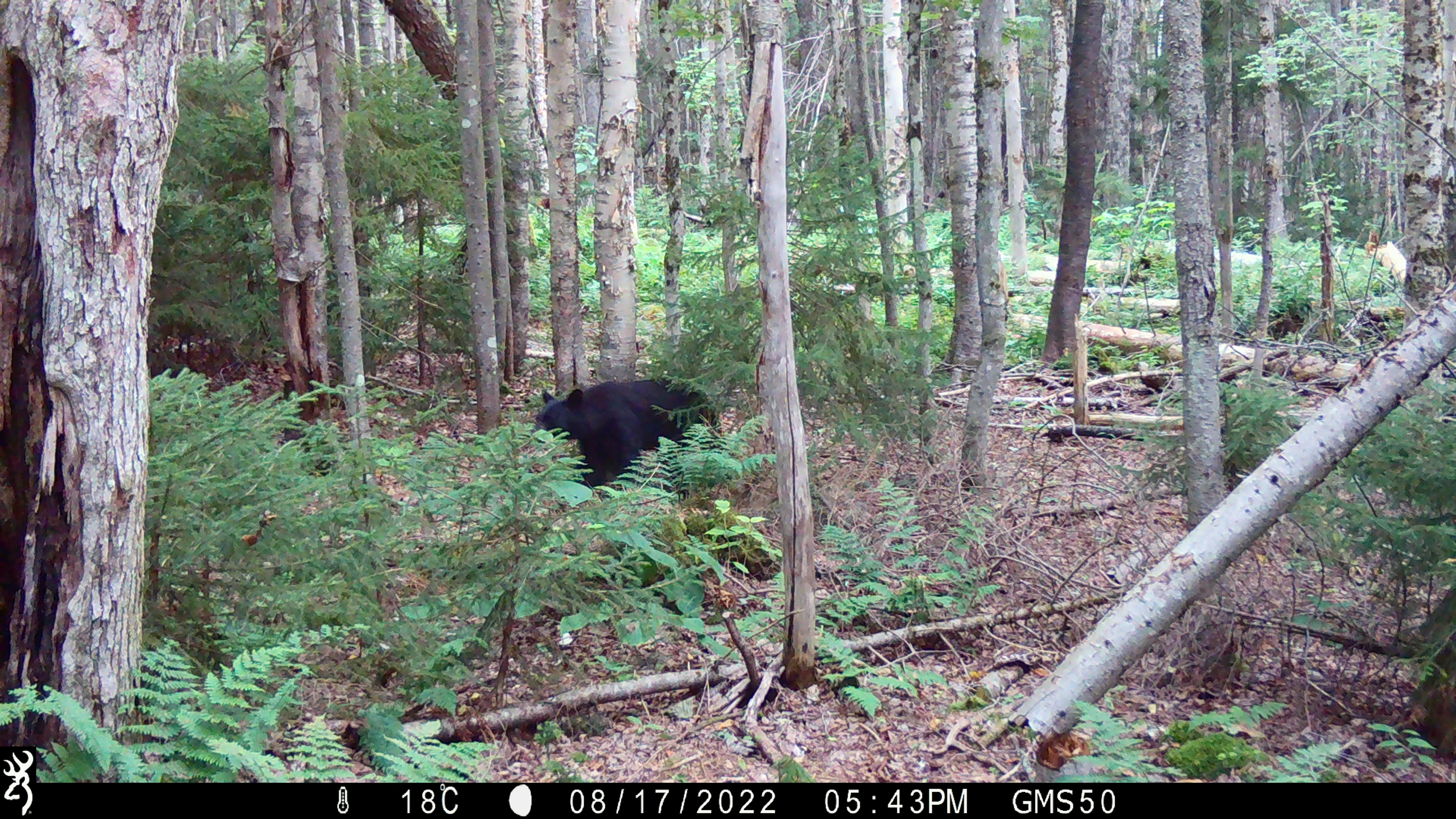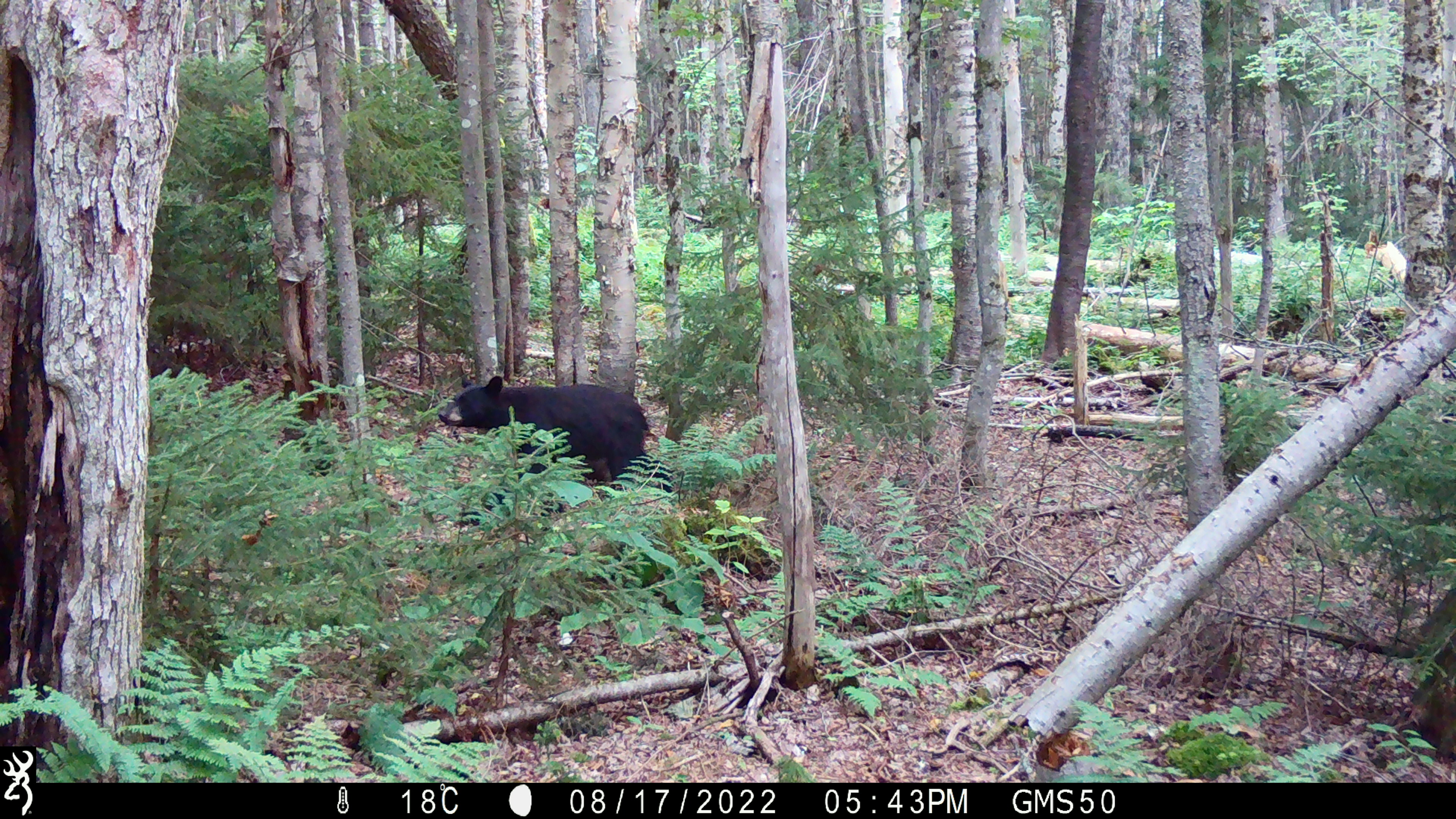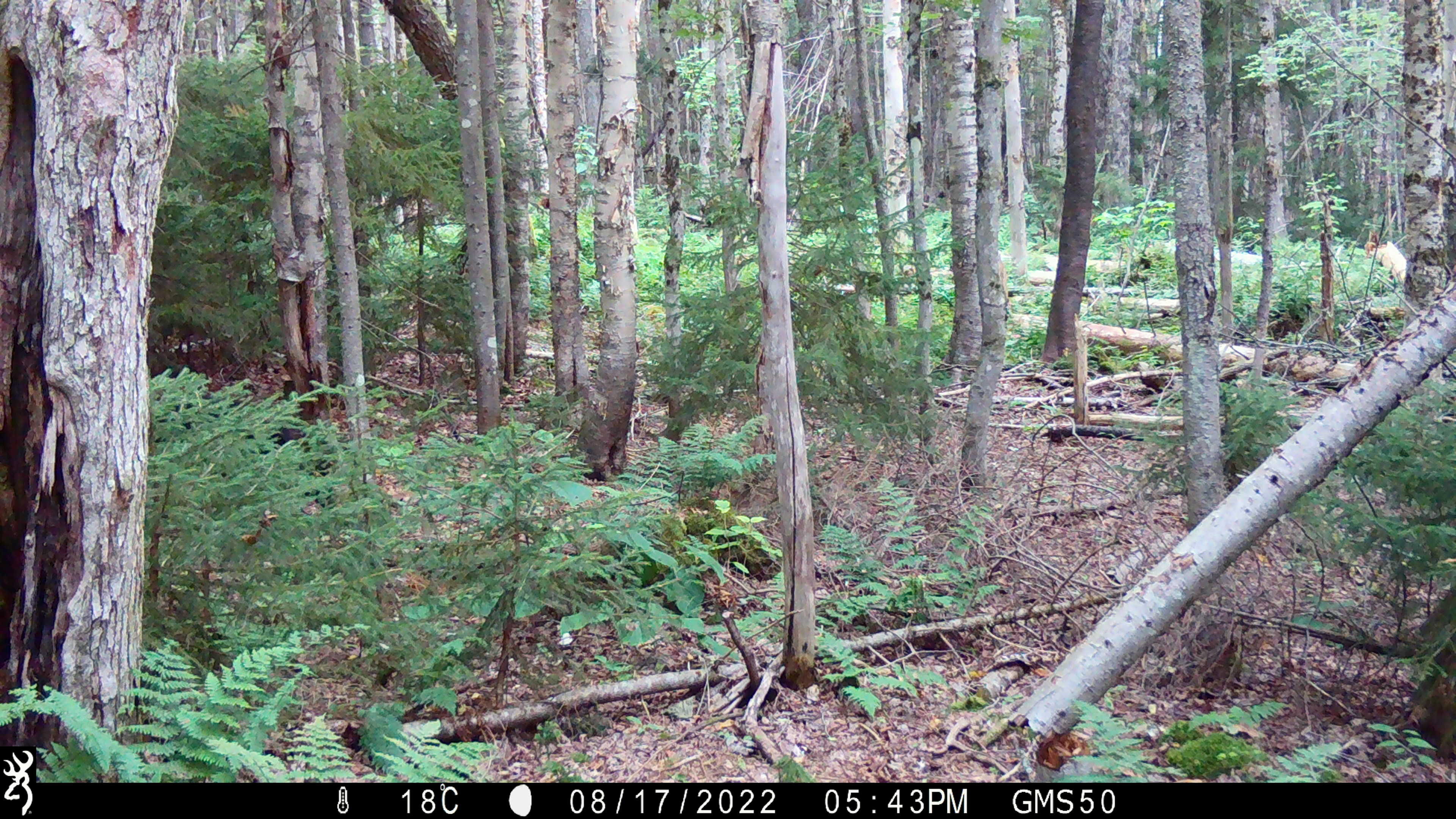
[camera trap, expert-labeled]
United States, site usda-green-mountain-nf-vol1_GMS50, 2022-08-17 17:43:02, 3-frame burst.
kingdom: Animalia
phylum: Chordata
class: Mammalia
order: Carnivora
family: Ursidae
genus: Ursus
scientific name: Ursus americanus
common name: black bear